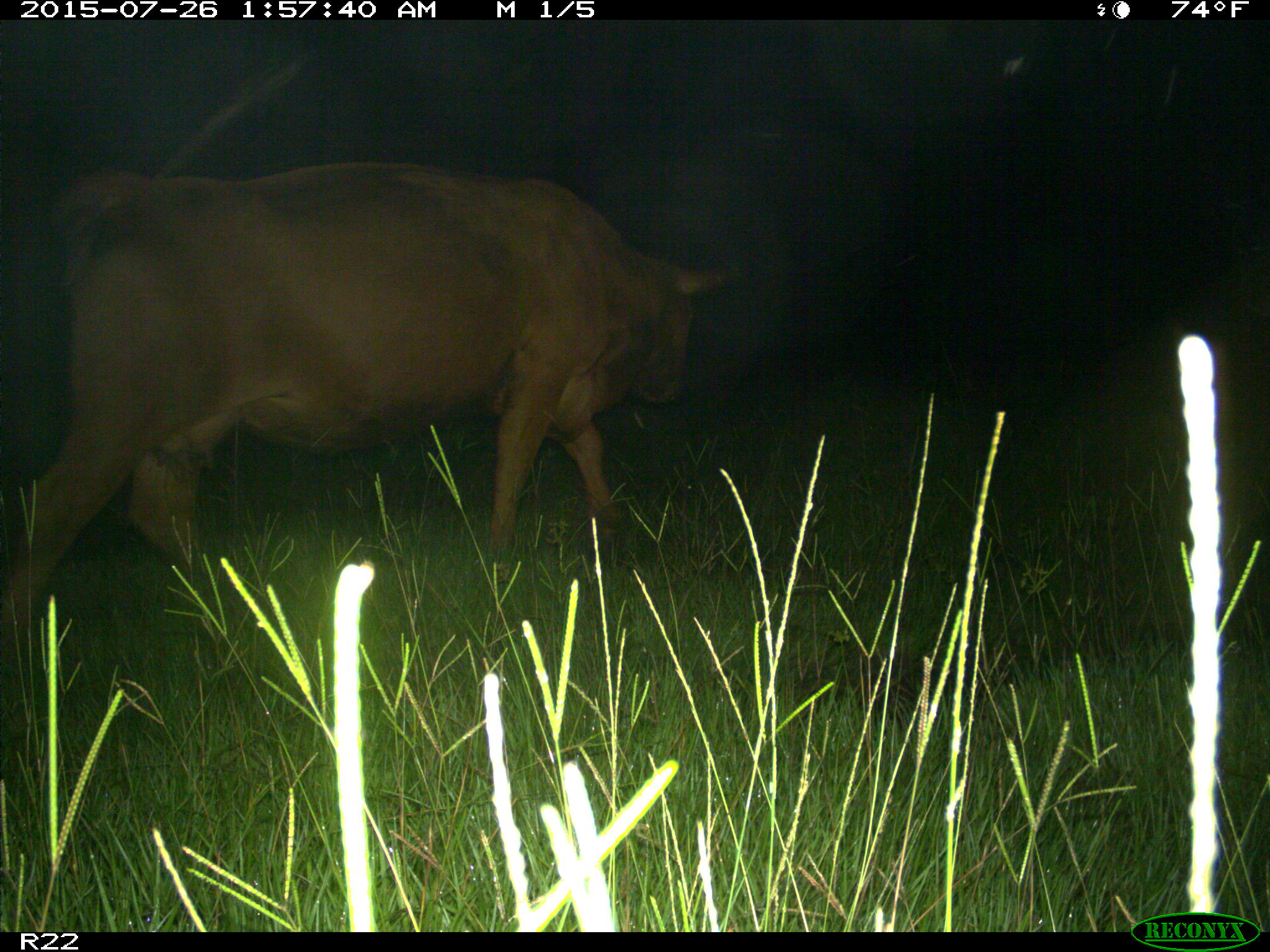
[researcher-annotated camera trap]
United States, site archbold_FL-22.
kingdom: Animalia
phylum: Chordata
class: Mammalia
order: Artiodactyla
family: Bovidae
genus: Bos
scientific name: Bos taurus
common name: domestic cow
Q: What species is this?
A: Bos taurus (domestic cow).